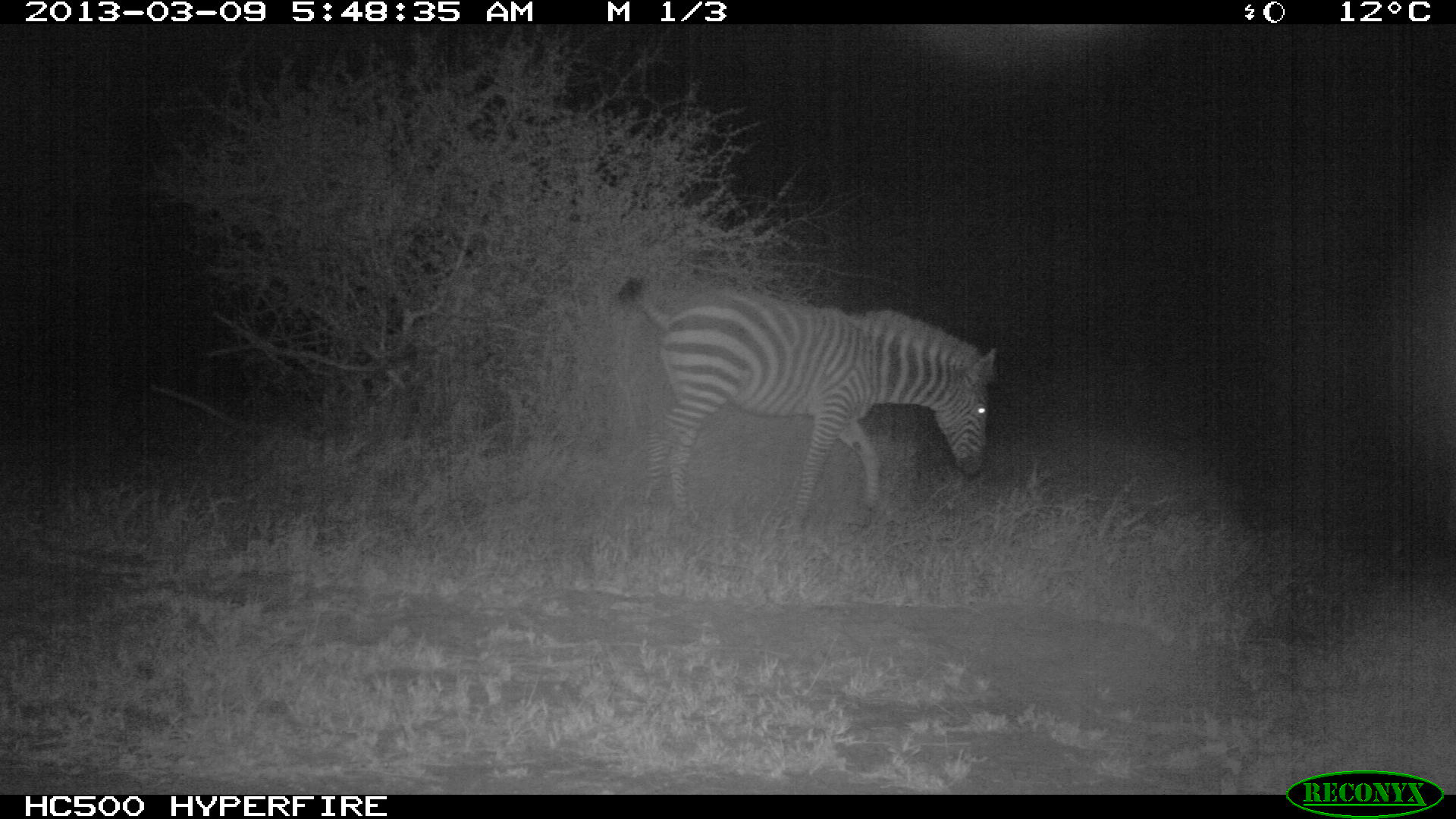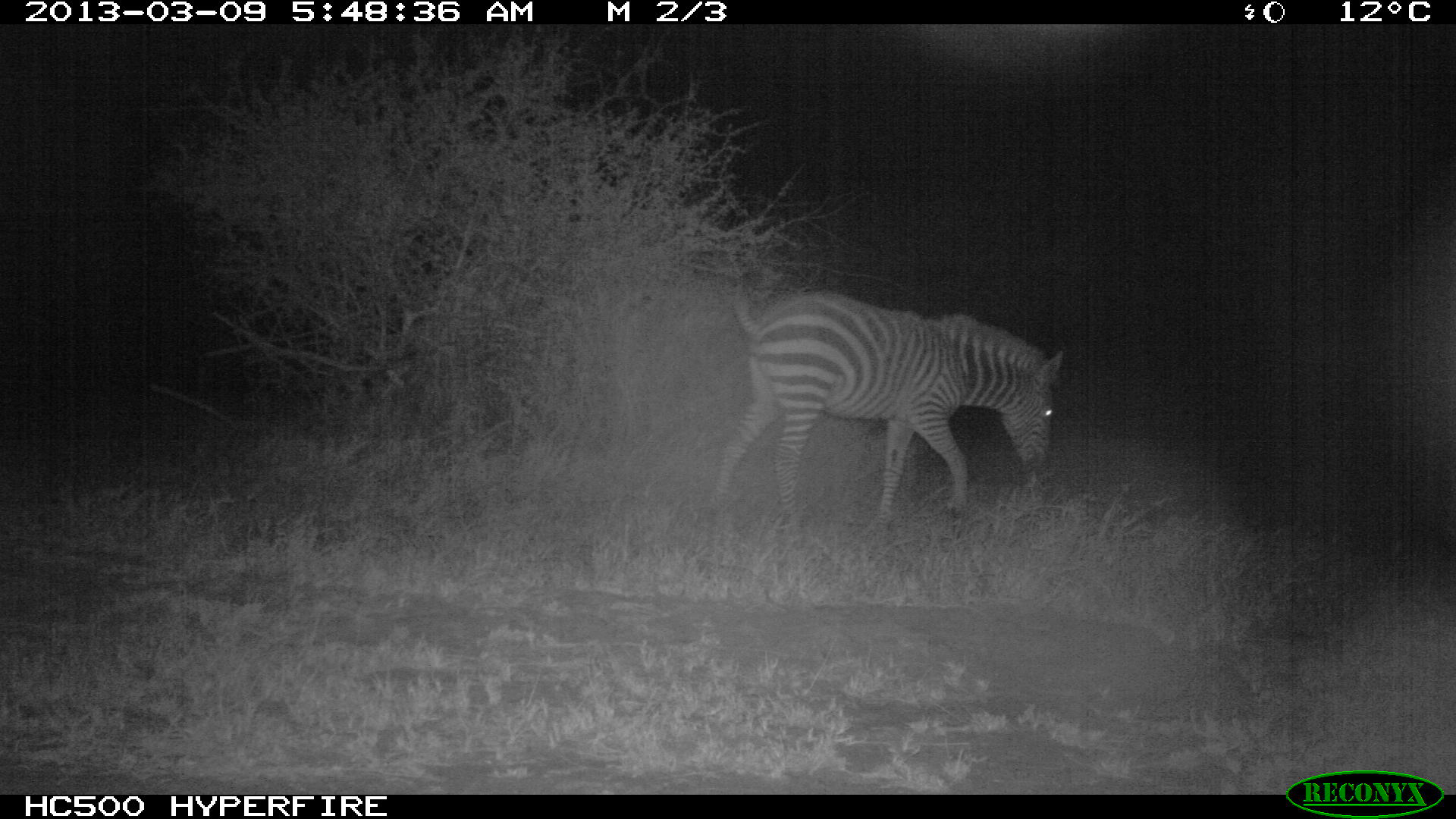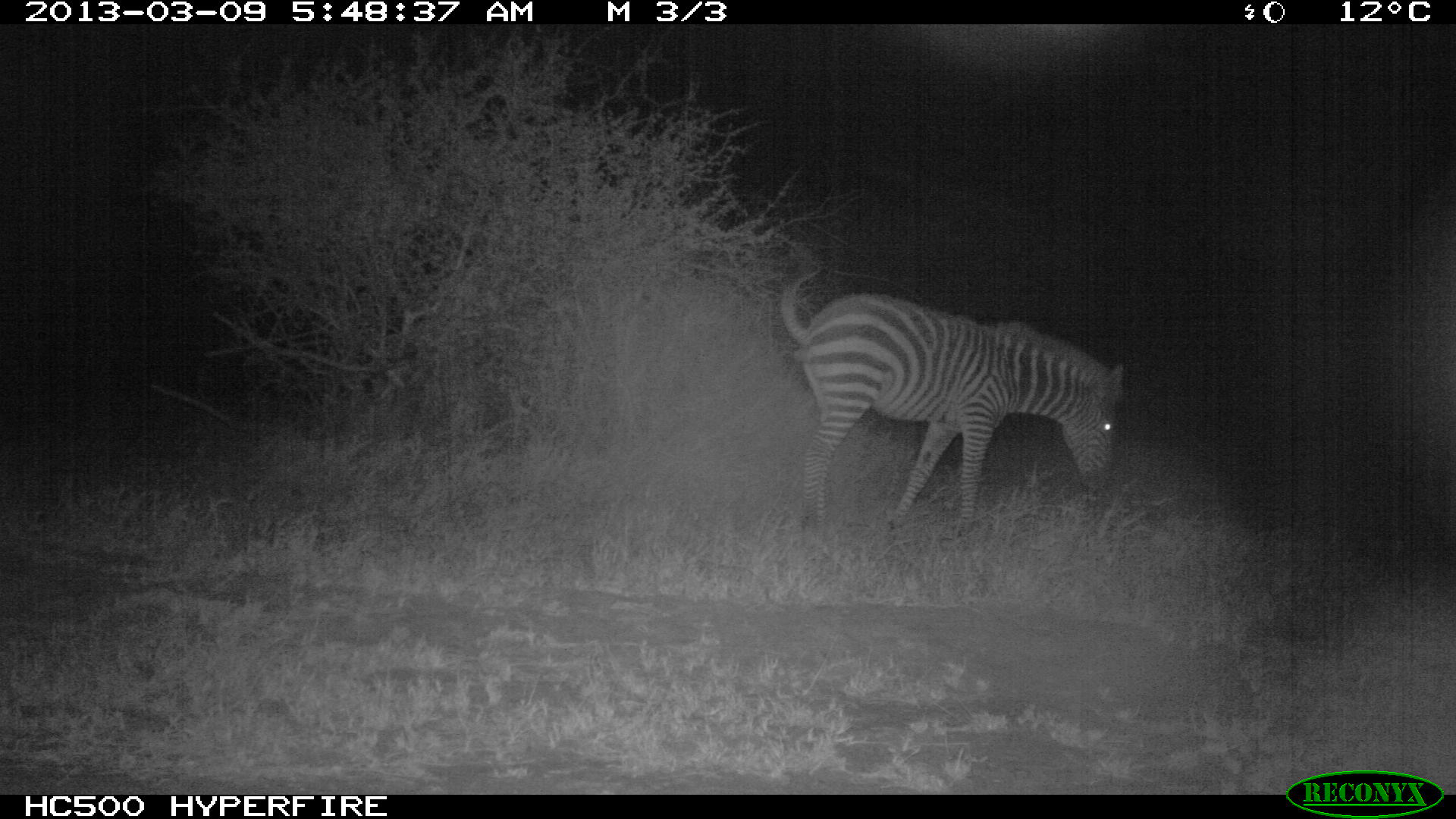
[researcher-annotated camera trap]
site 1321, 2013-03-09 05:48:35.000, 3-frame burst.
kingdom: Animalia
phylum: Chordata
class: Mammalia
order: Perissodactyla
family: Equidae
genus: Equus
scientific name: Equus quagga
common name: plains zebra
Equus quagga (plains zebra), count 1.